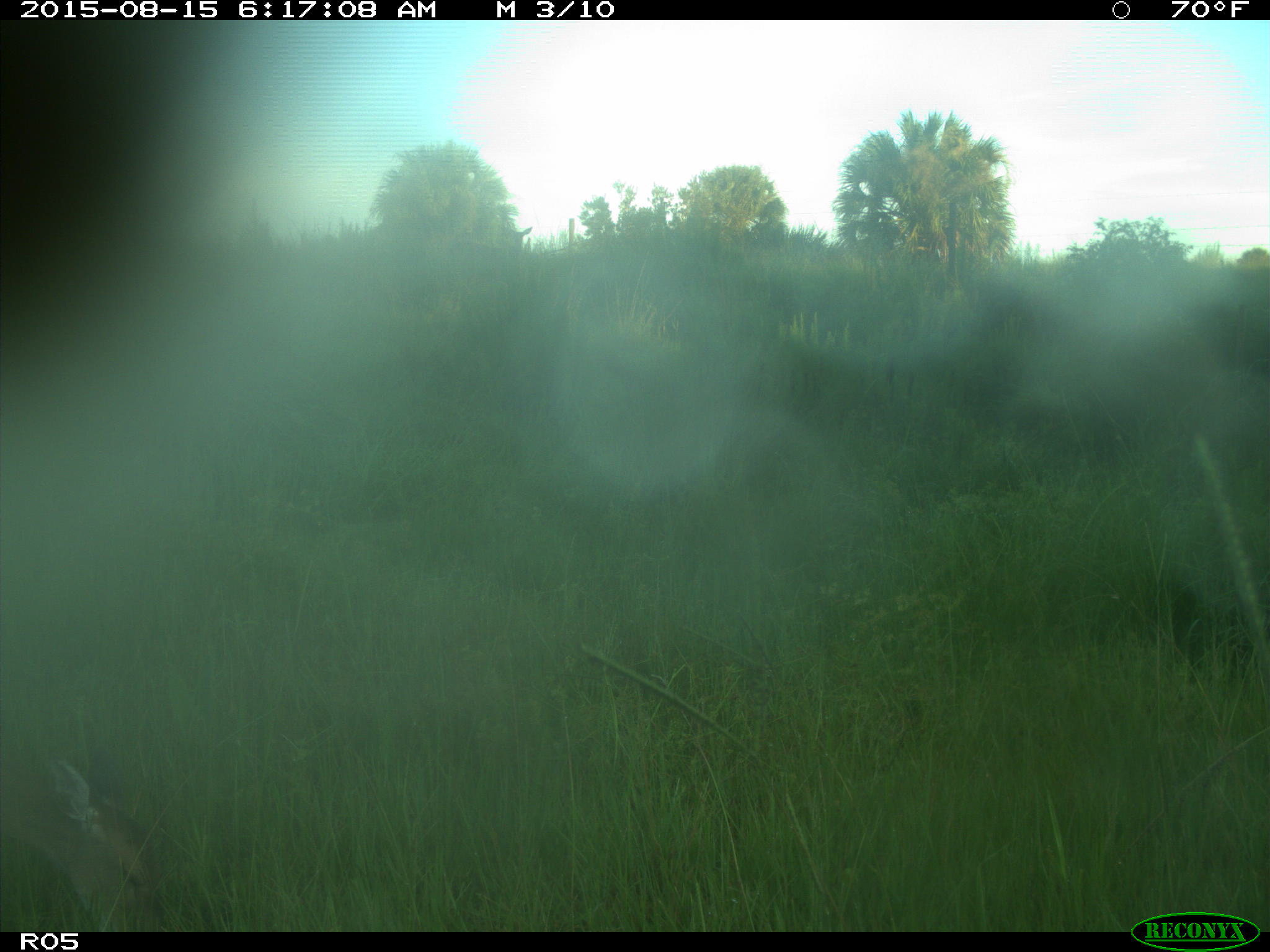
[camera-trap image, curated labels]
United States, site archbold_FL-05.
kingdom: Animalia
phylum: Chordata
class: Mammalia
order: Artiodactyla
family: Cervidae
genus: Odocoileus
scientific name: Odocoileus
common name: deer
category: unidentified deer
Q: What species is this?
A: Unidentified deer (deer) (Odocoileus).